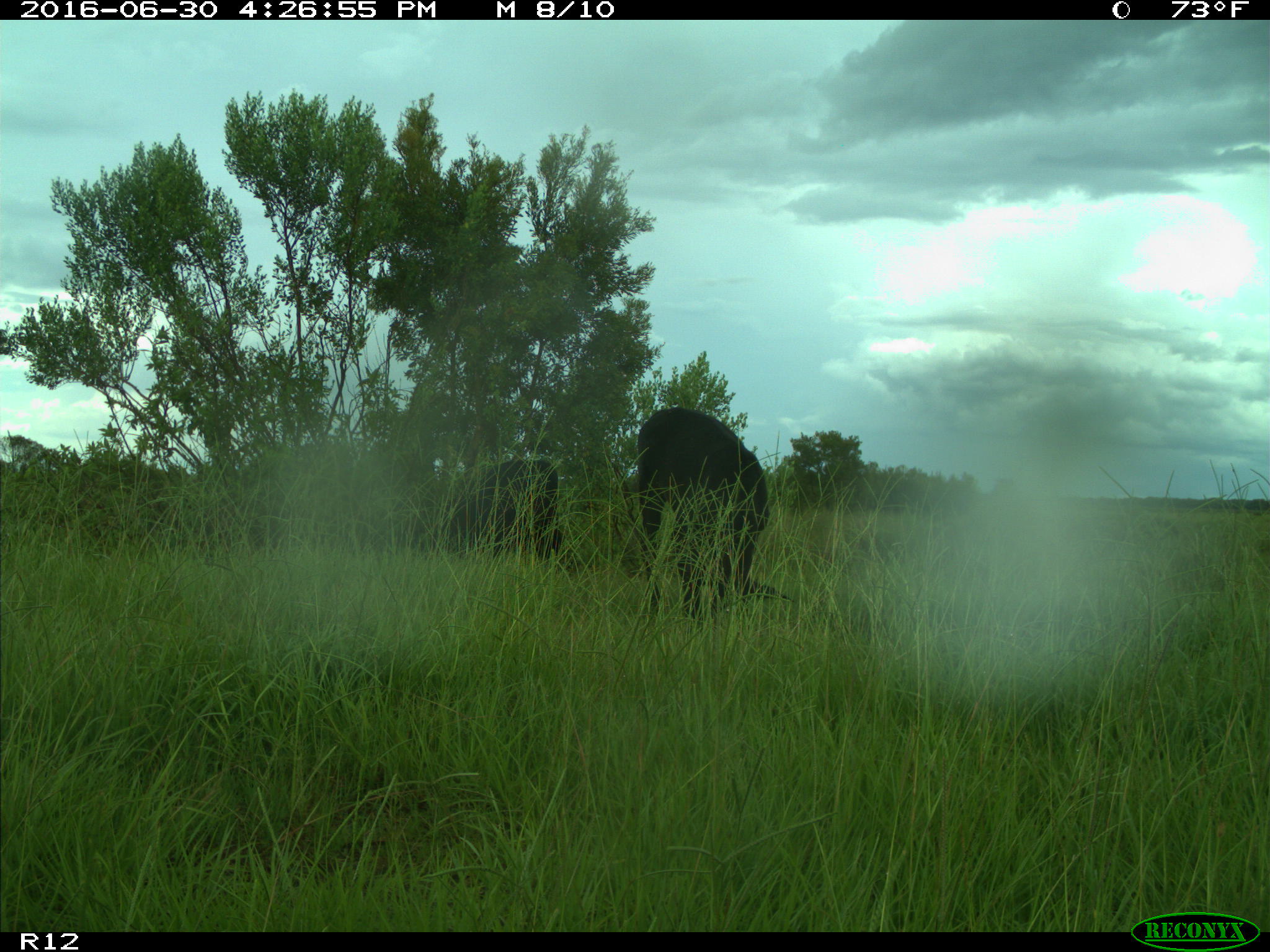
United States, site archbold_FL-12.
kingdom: Animalia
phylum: Chordata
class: Mammalia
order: Artiodactyla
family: Bovidae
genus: Bos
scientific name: Bos taurus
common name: domestic cow